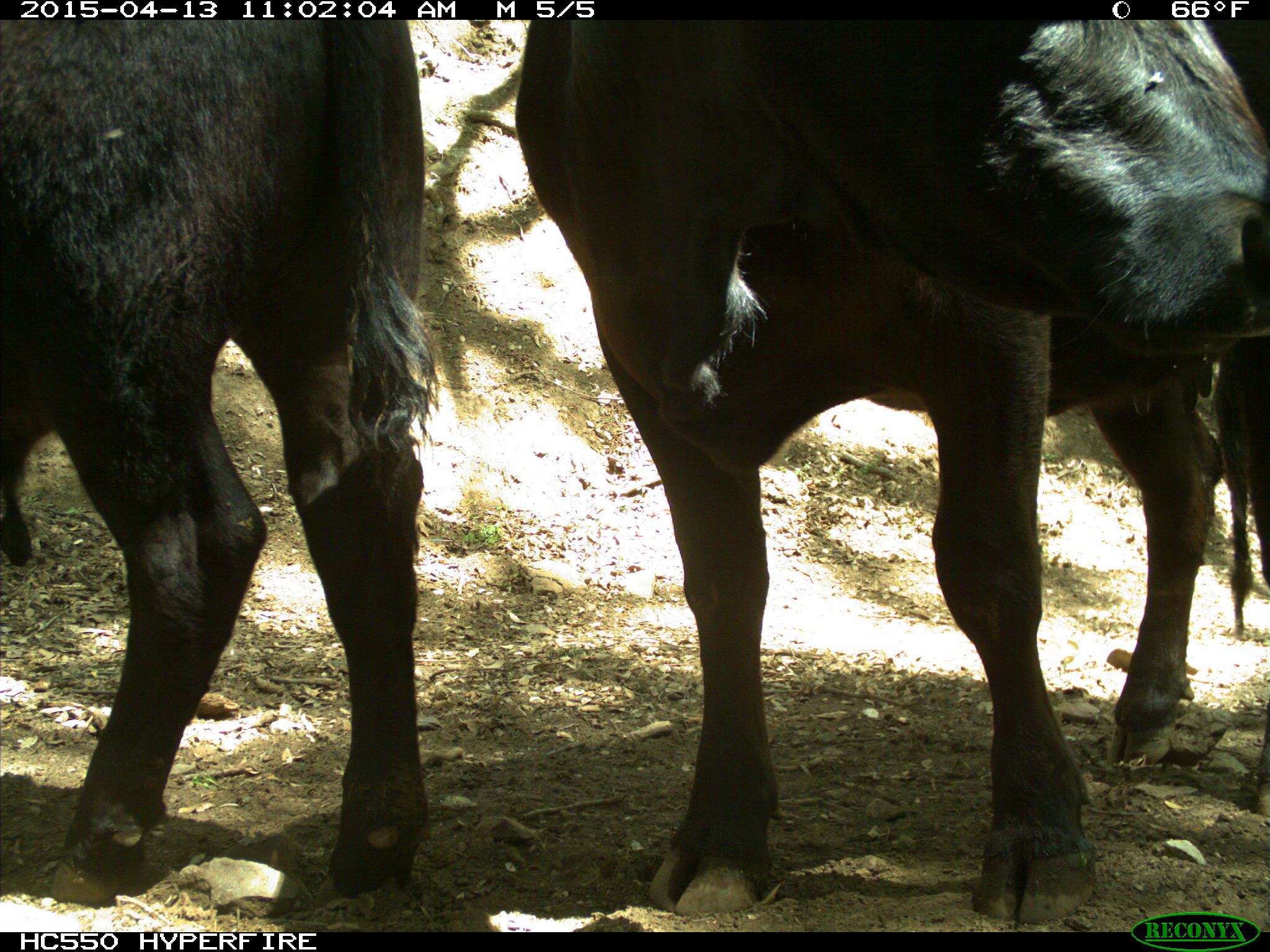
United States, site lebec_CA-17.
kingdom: Animalia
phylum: Chordata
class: Mammalia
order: Artiodactyla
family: Bovidae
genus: Bos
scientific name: Bos taurus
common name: domestic cow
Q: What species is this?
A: Bos taurus (domestic cow).